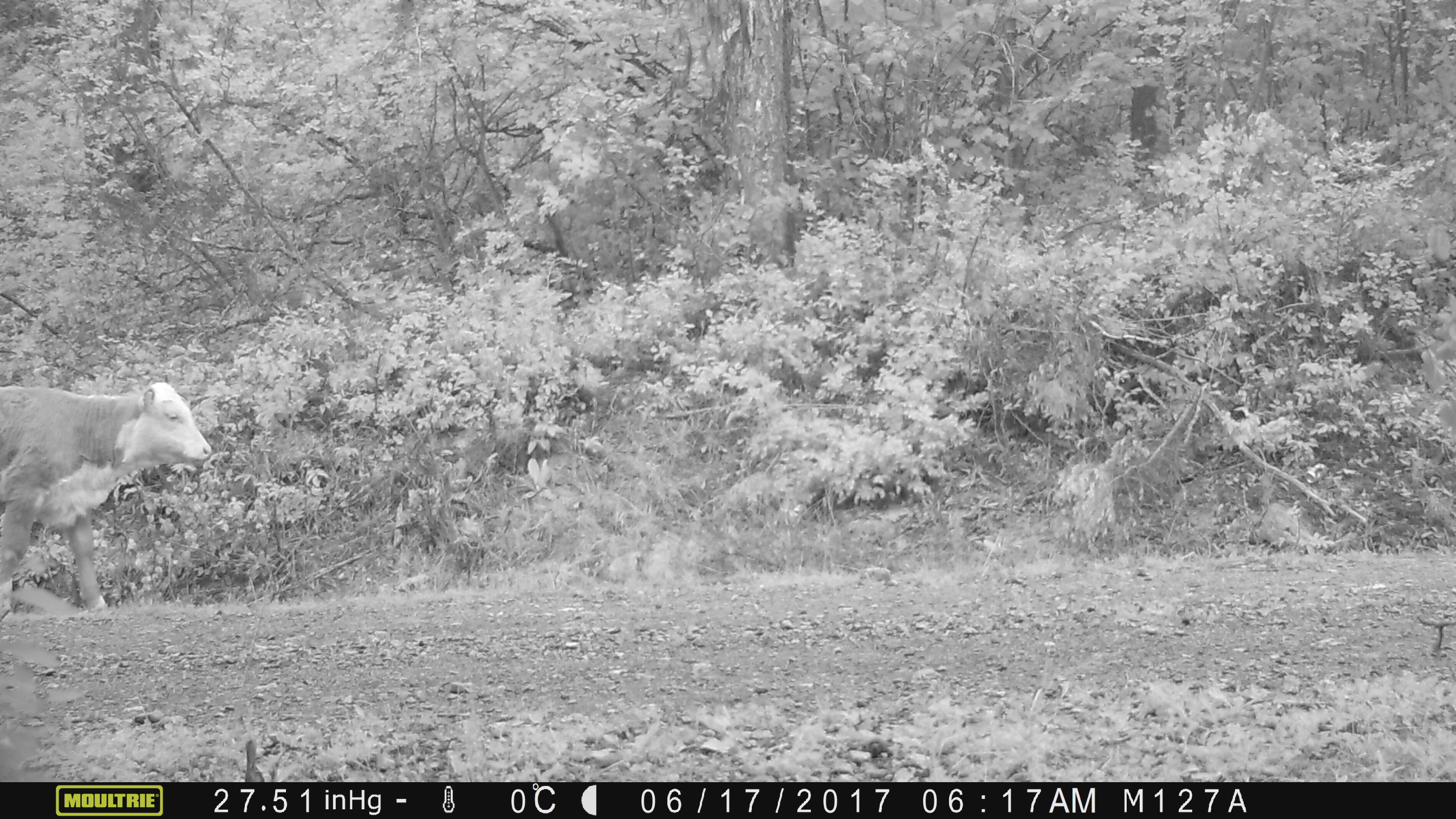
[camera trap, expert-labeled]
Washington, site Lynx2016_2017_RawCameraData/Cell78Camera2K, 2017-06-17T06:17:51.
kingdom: Animalia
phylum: Chordata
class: Mammalia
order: Artiodactyla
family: Bovidae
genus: Bos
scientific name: Bos taurus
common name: domestic cattle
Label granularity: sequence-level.